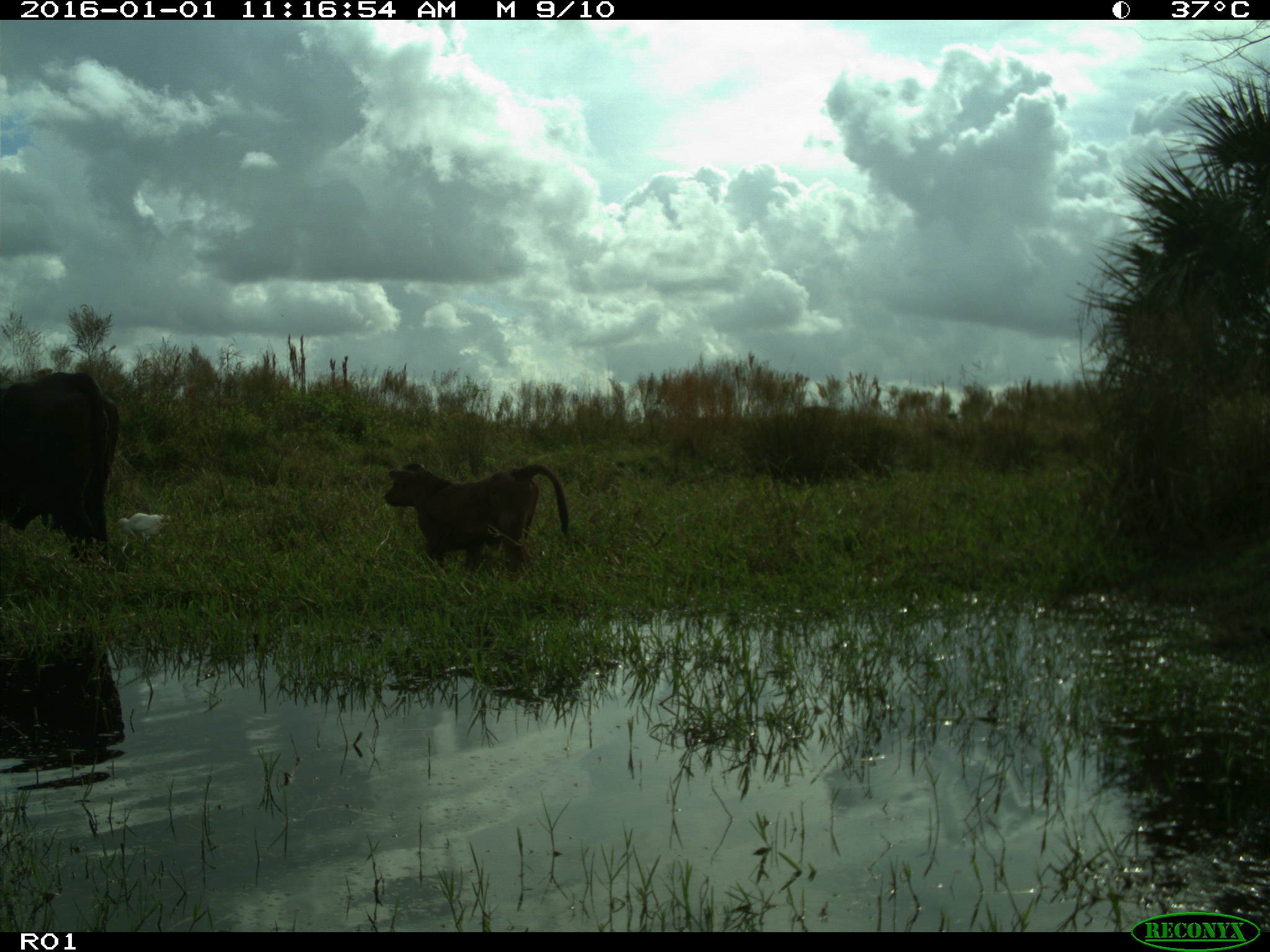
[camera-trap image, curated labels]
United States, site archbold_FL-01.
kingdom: Animalia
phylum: Chordata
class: Mammalia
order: Artiodactyla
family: Bovidae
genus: Bos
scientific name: Bos taurus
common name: domestic cow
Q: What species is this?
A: Bos taurus (domestic cow).